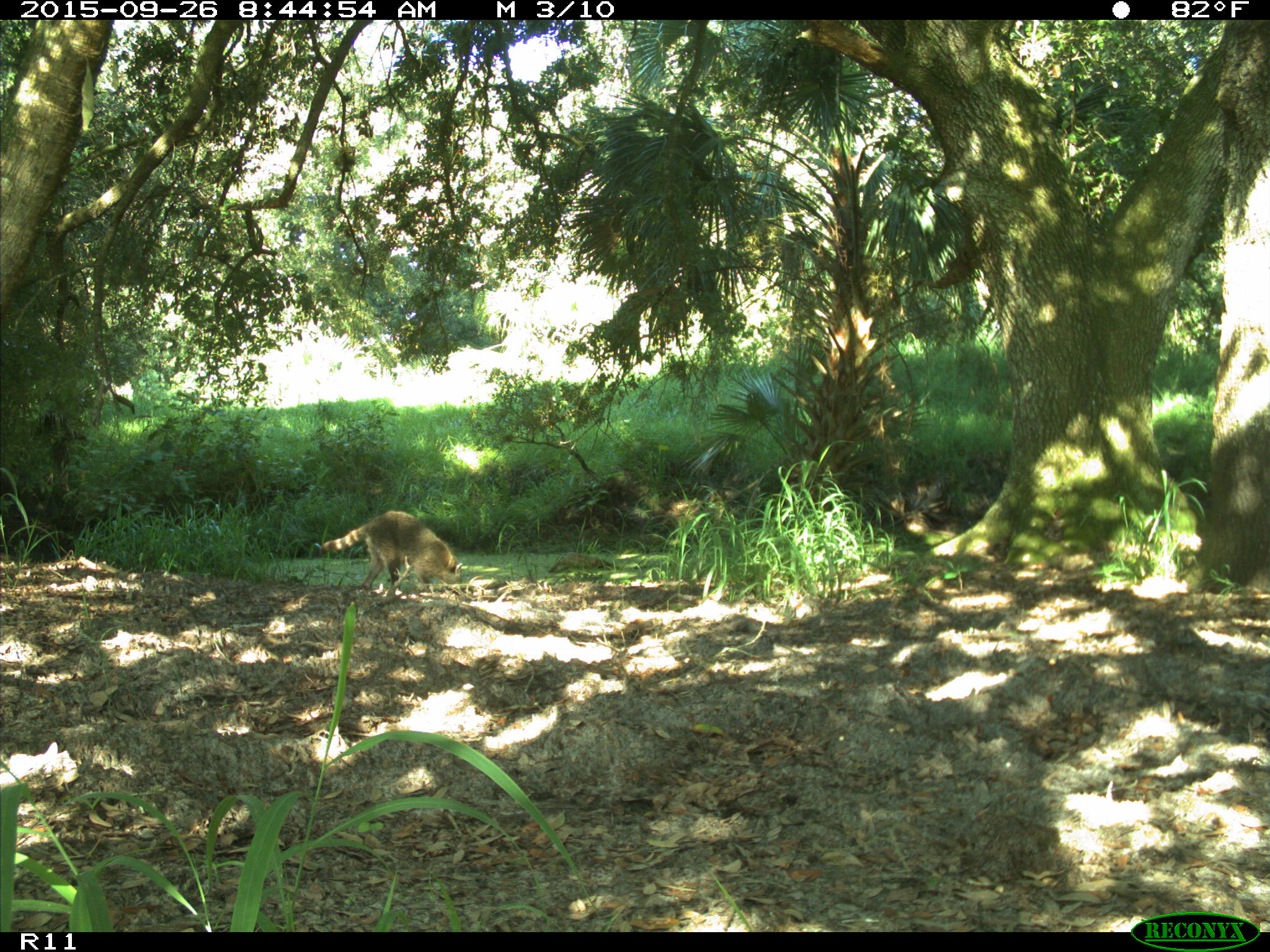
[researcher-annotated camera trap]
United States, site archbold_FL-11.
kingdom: Animalia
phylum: Chordata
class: Mammalia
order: Carnivora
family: Procyonidae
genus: Procyon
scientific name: Procyon lotor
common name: common raccoon